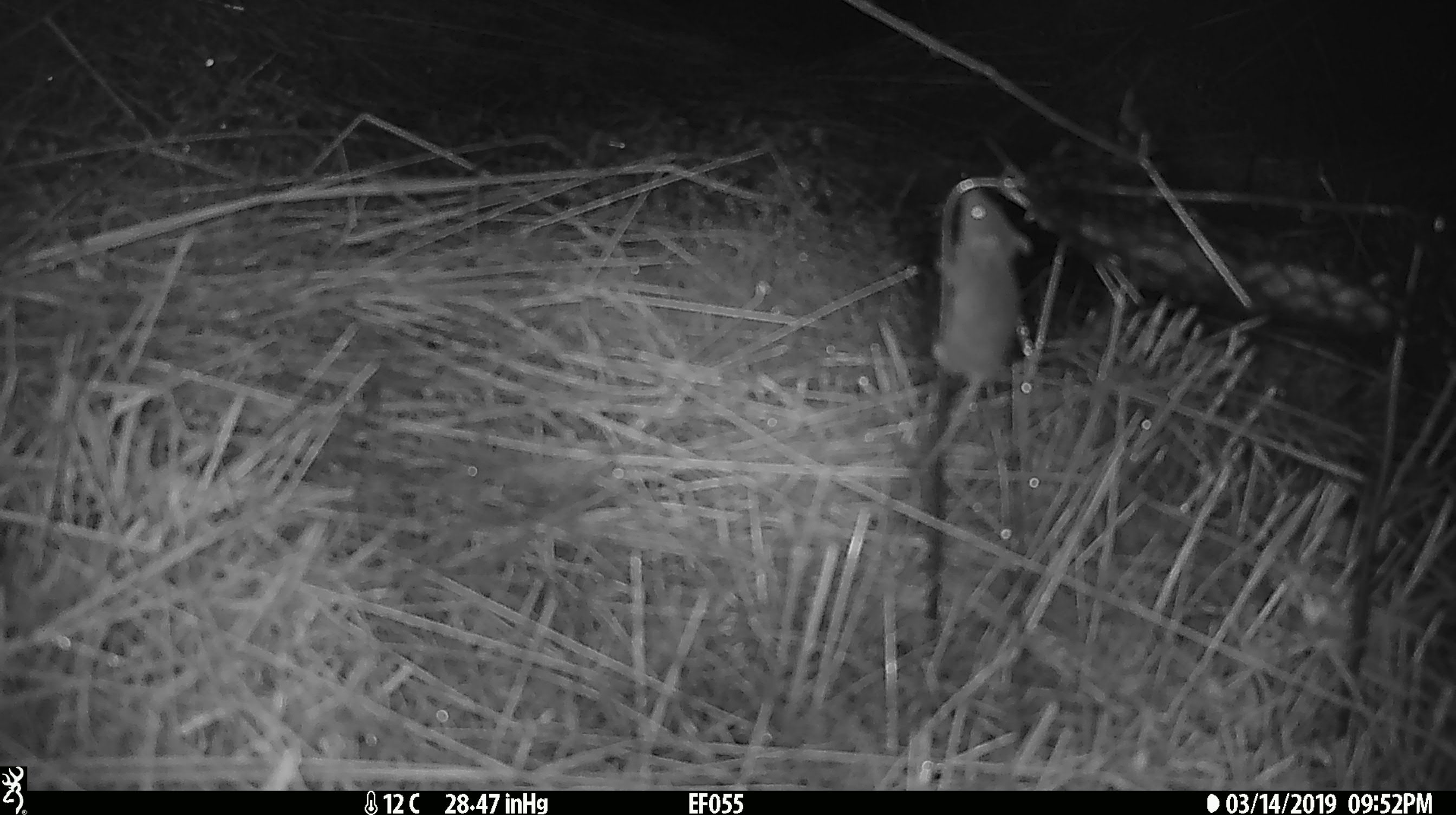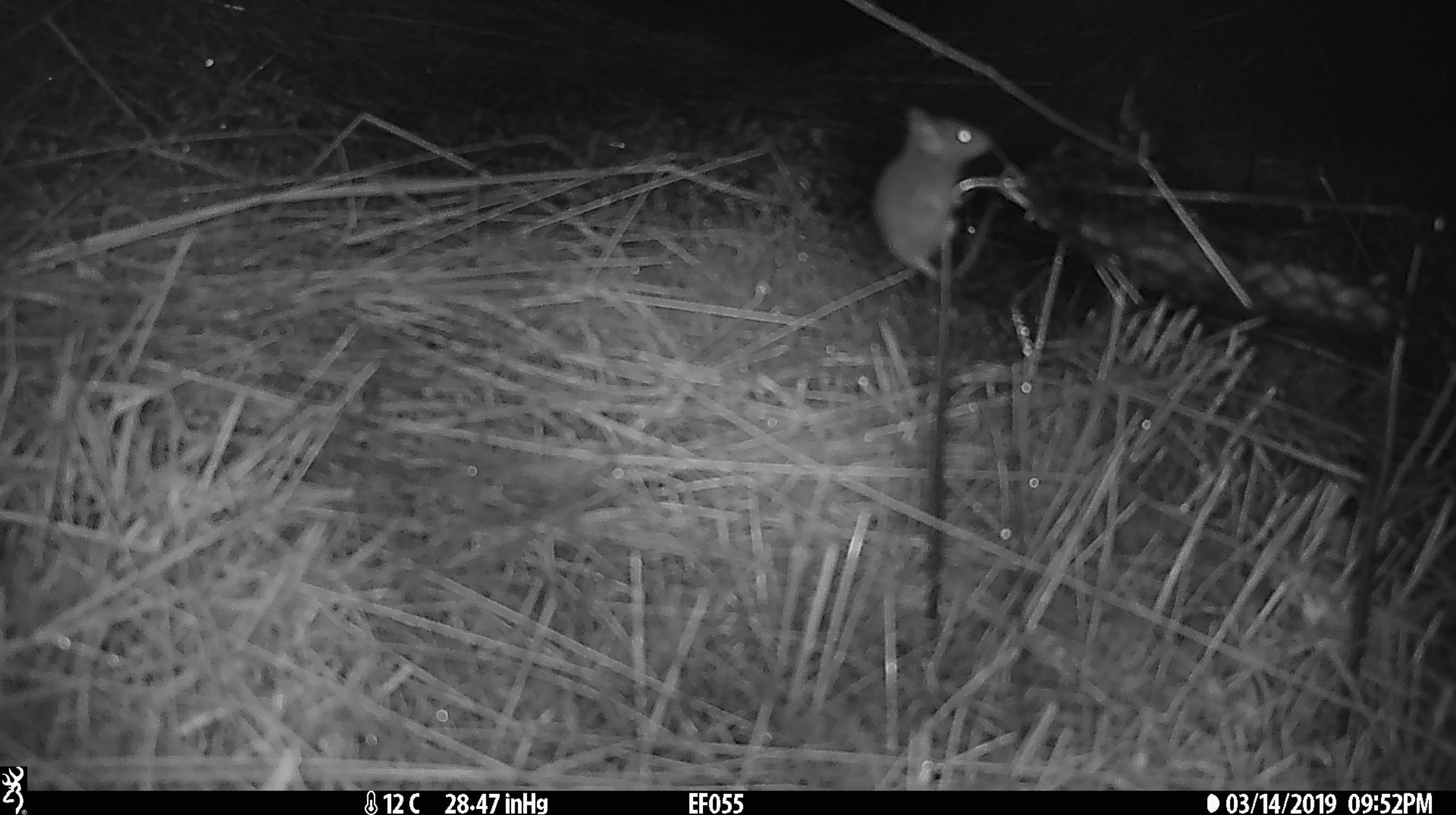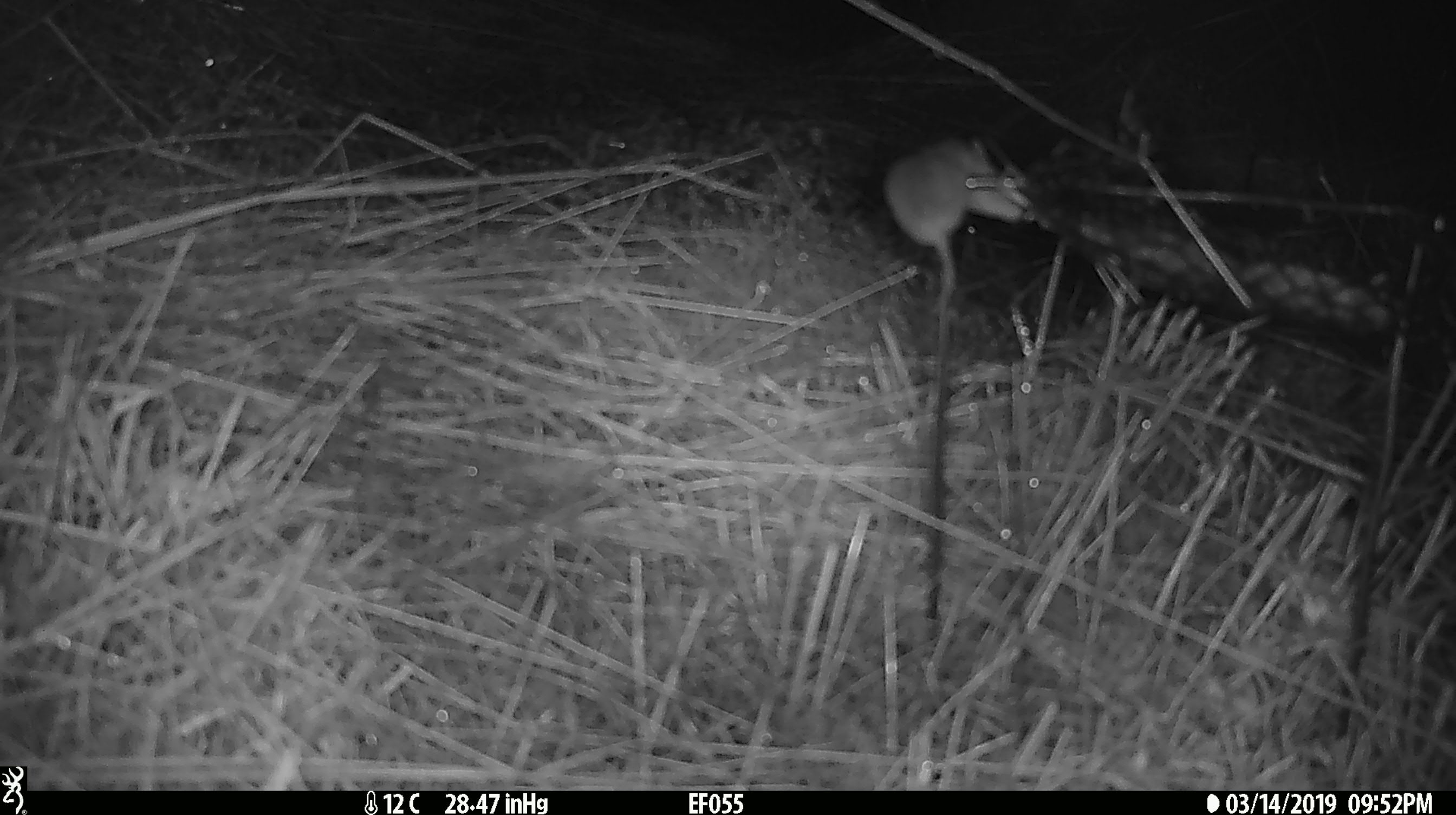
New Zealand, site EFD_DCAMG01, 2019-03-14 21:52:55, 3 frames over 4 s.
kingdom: Animalia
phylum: Chordata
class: Mammalia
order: Rodentia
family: Muridae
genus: Mus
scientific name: Mus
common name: mouse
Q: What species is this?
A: Mouse (Mus).